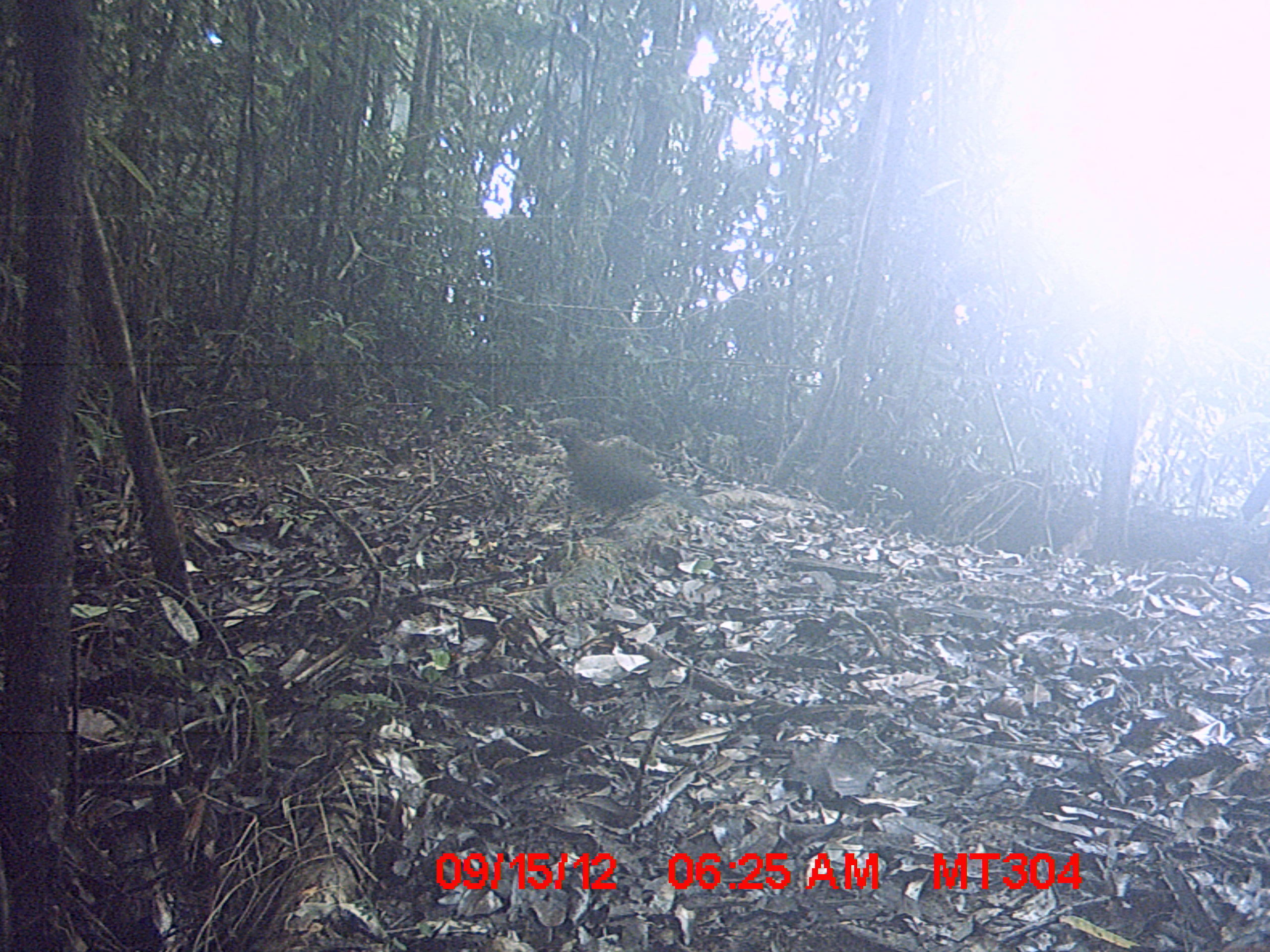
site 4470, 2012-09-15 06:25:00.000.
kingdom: Animalia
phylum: Chordata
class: Aves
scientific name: Aves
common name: bird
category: unknown bird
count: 1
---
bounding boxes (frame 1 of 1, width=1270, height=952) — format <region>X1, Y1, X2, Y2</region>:
unknown bird: <region>546, 417, 681, 528</region>